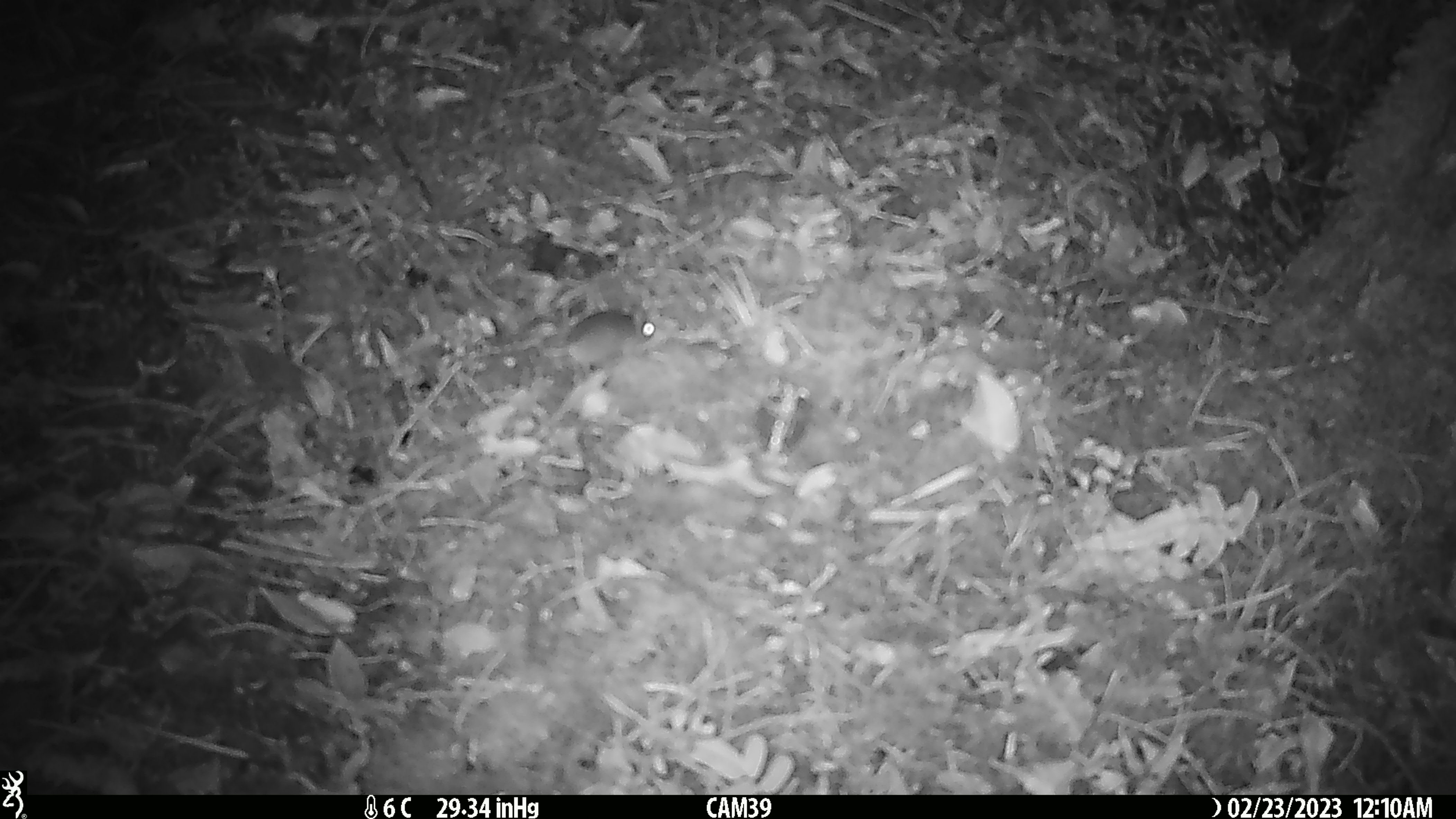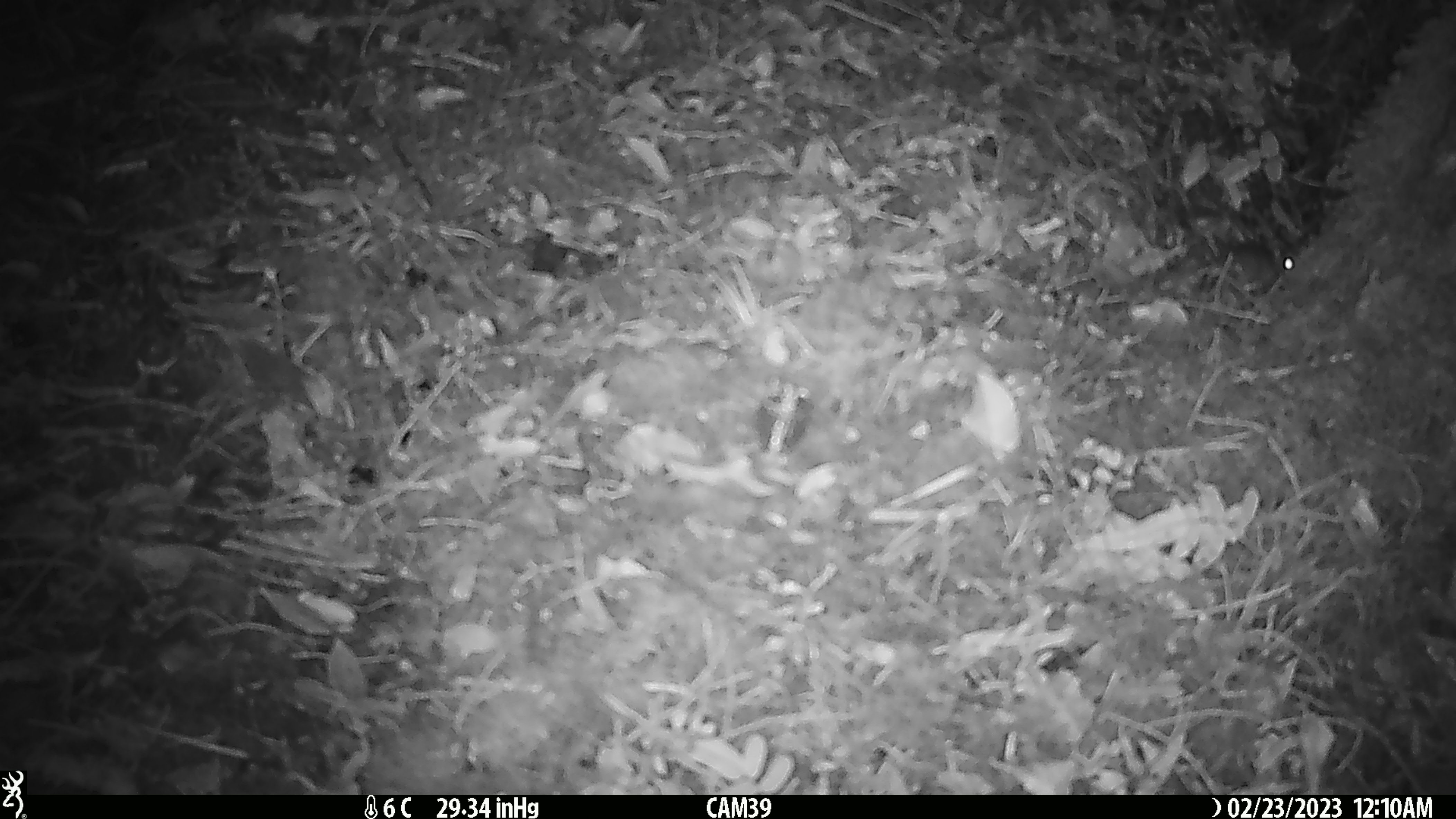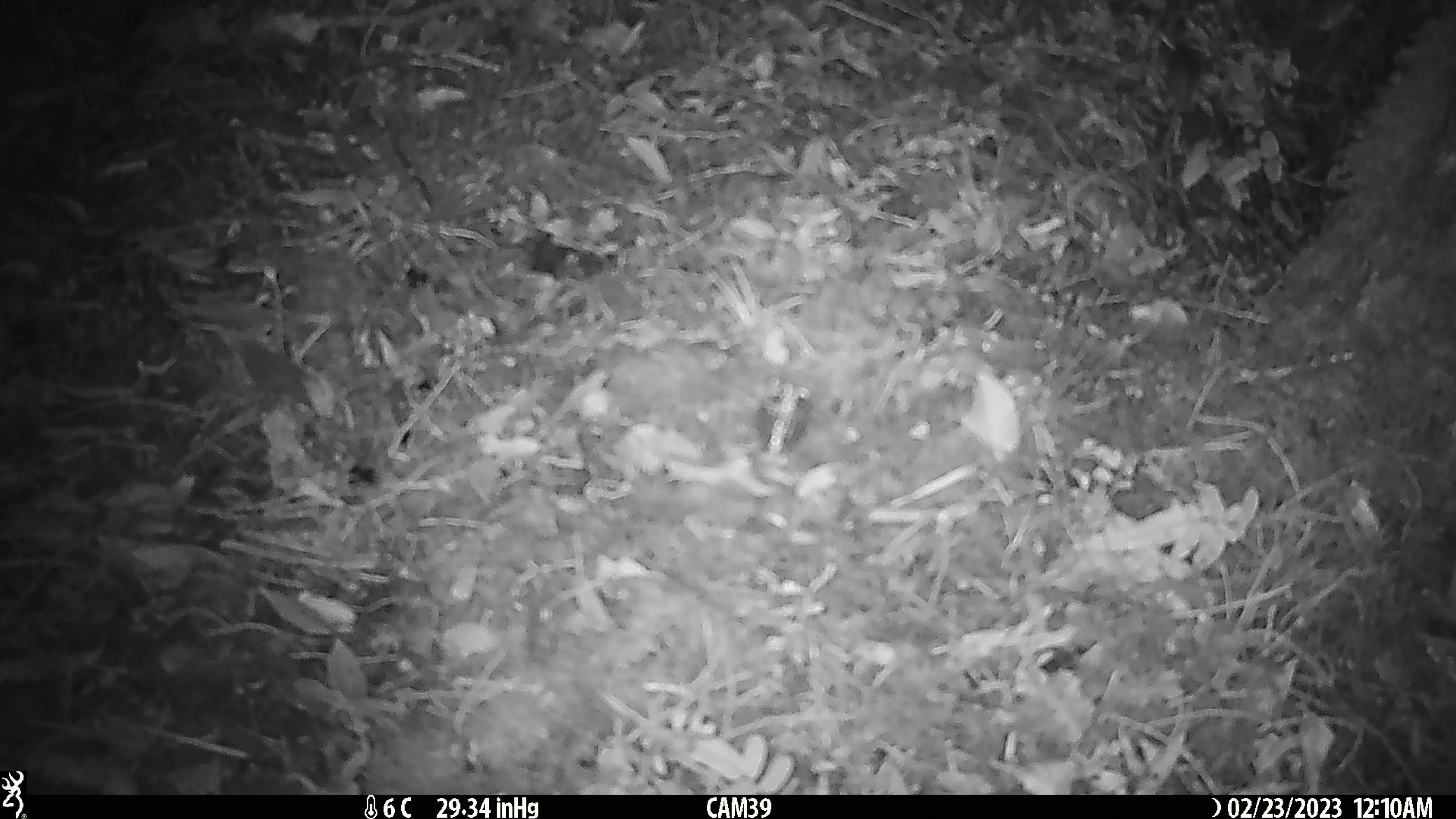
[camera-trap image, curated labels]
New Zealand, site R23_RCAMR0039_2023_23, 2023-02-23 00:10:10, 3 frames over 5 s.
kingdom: Animalia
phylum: Chordata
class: Mammalia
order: Rodentia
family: Muridae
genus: Mus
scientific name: Mus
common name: mouse